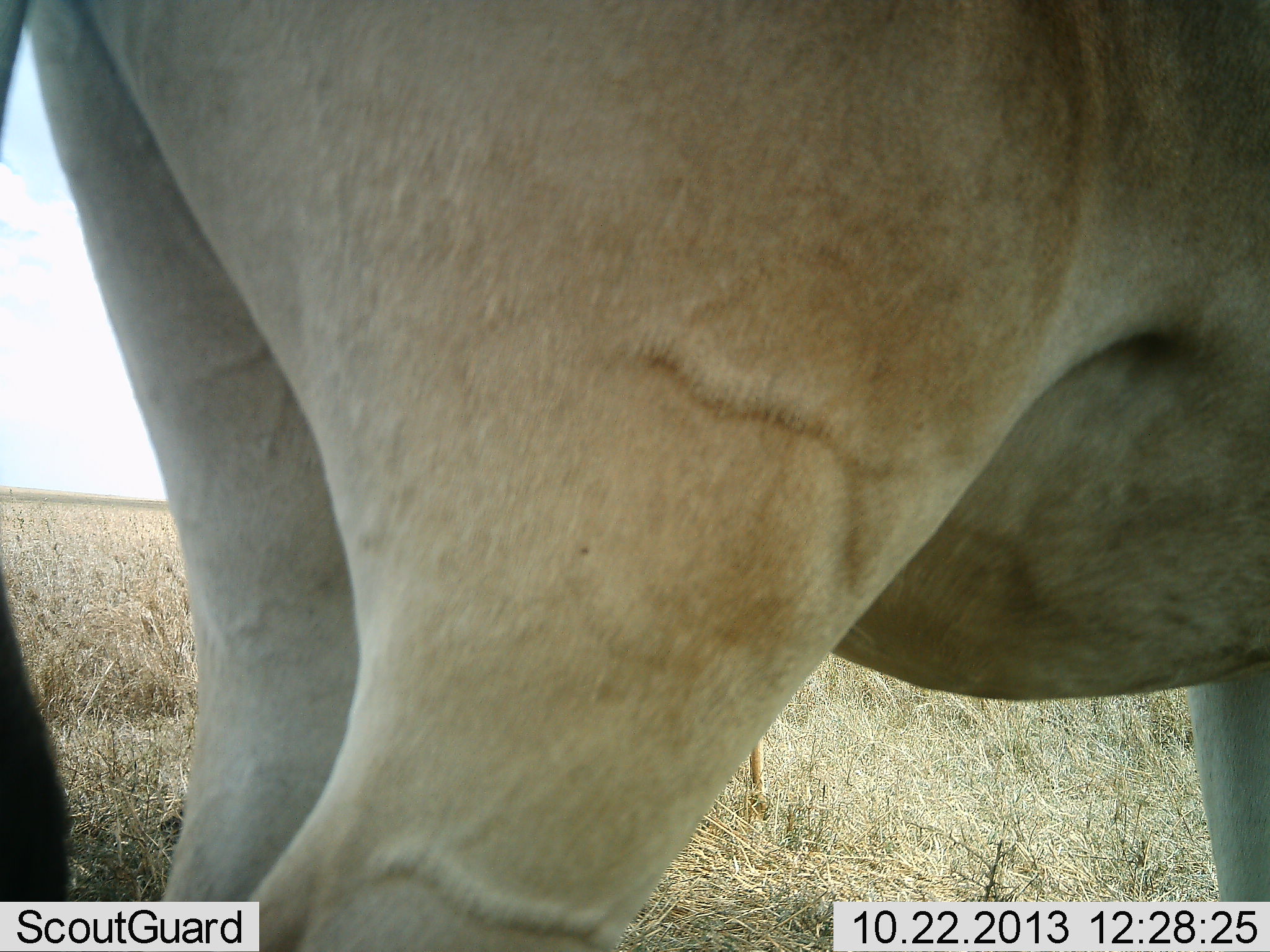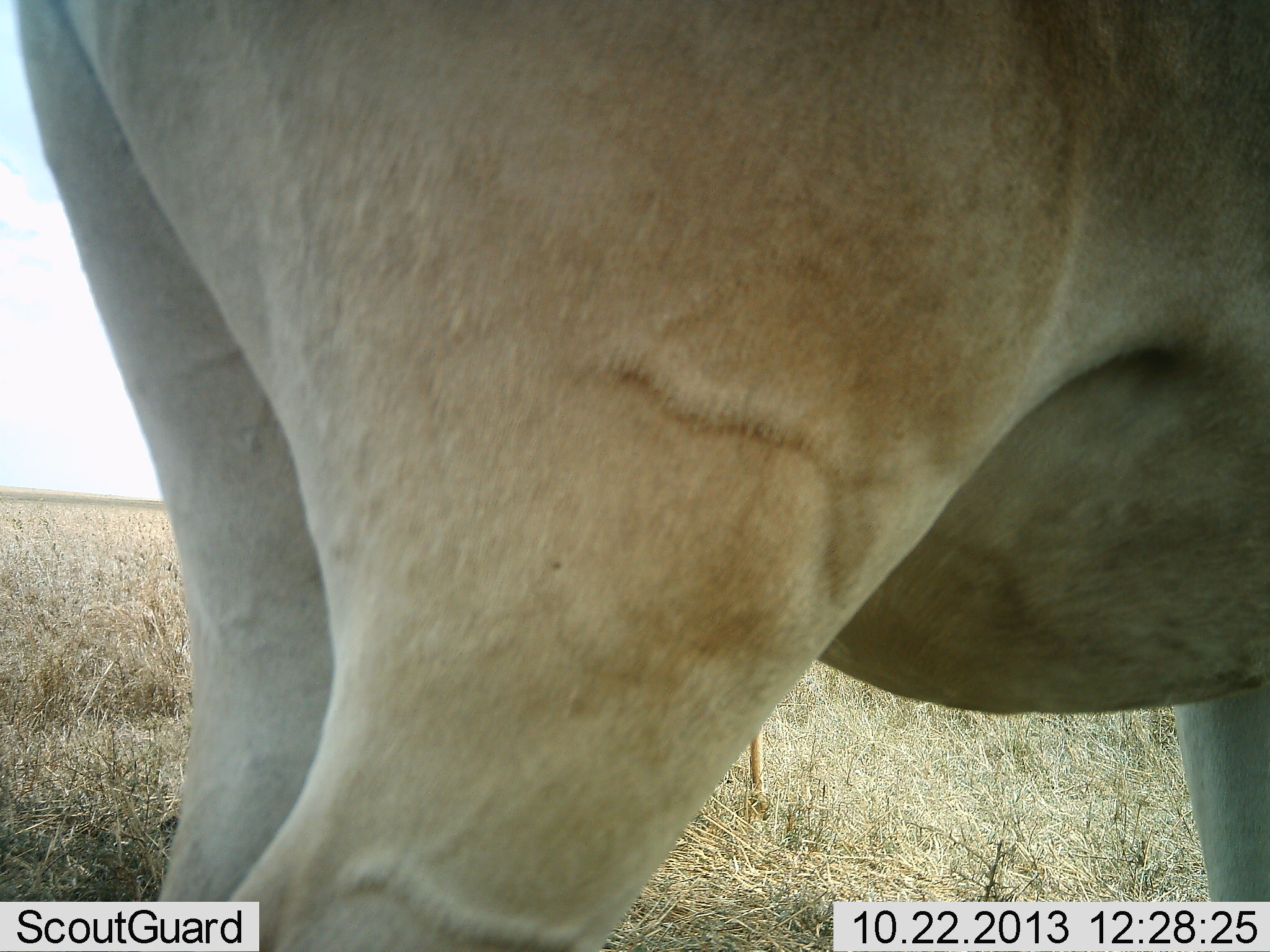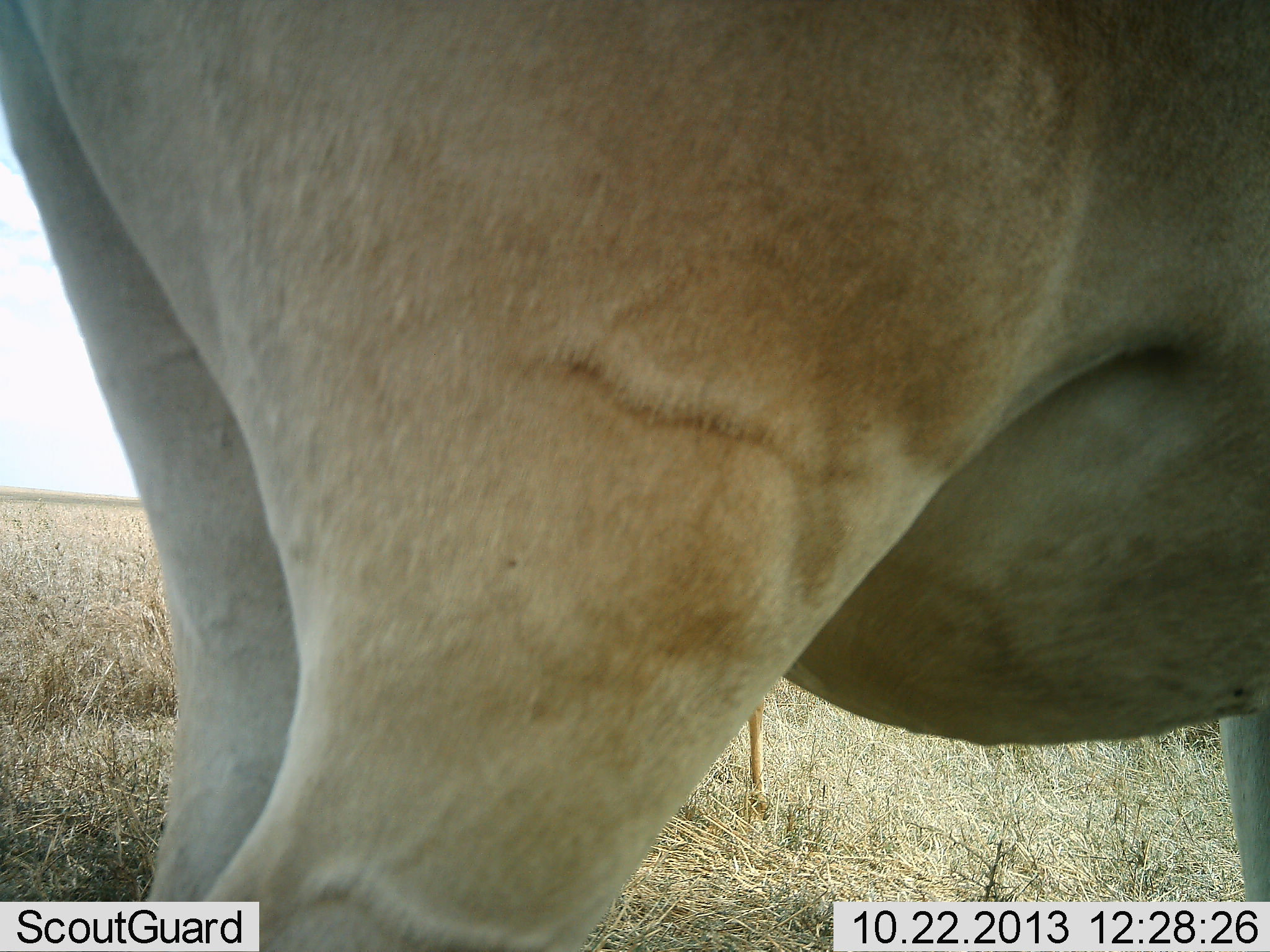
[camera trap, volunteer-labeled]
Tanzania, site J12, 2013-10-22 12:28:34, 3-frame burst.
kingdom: Animalia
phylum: Chordata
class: Mammalia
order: Artiodactyla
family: Bovidae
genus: Tragelaphus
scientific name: Tragelaphus oryx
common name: eland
Eland (Tragelaphus oryx), count 1. Behavior (volunteer vote fractions): standing 100%, resting 0%, moving 10%, interacting 0%. Young present (vote fraction): 0%. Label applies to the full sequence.